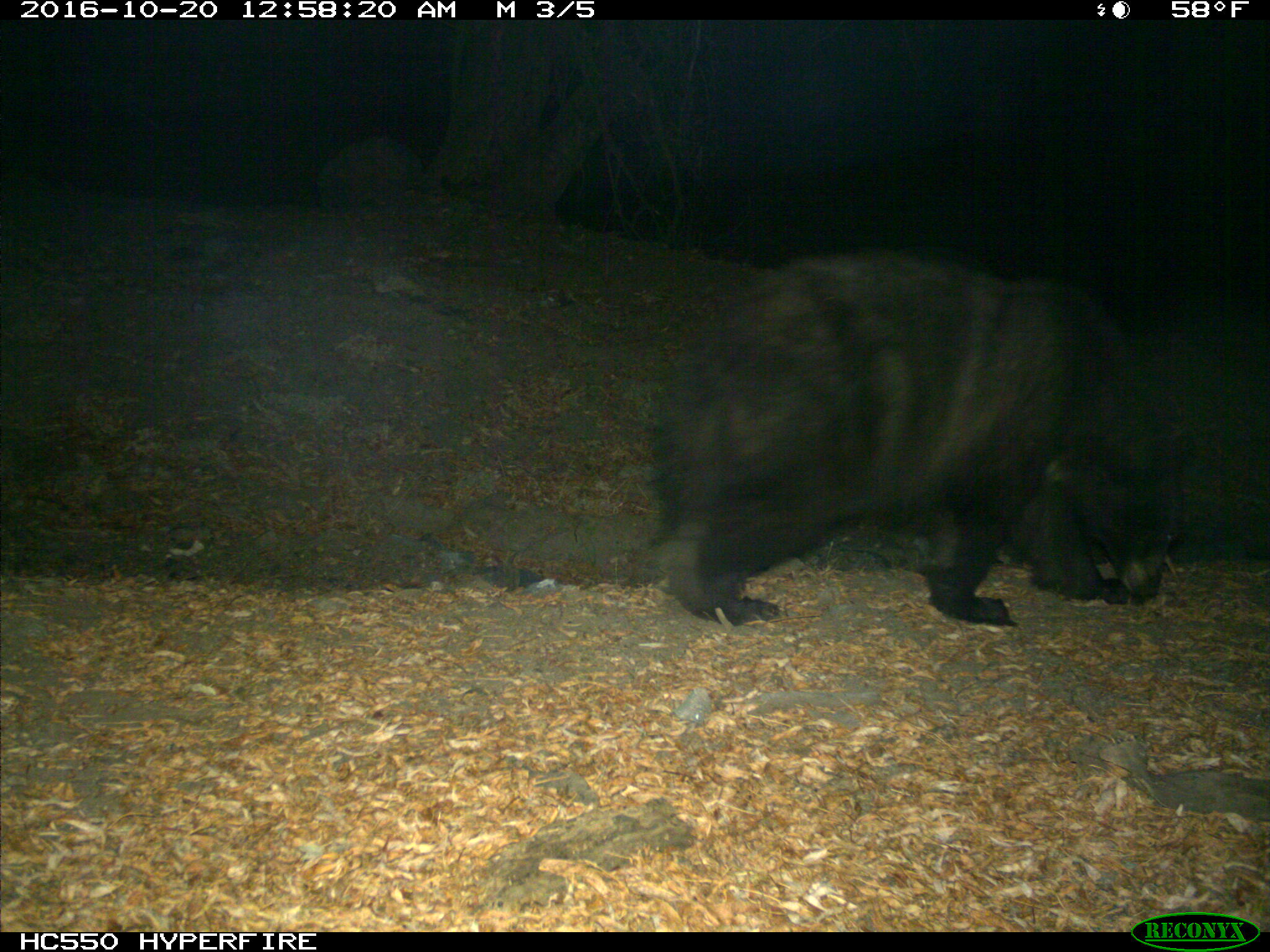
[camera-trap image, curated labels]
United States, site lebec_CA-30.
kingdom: Animalia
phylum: Chordata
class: Mammalia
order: Carnivora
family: Ursidae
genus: Ursus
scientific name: Ursus americanus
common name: american black bear